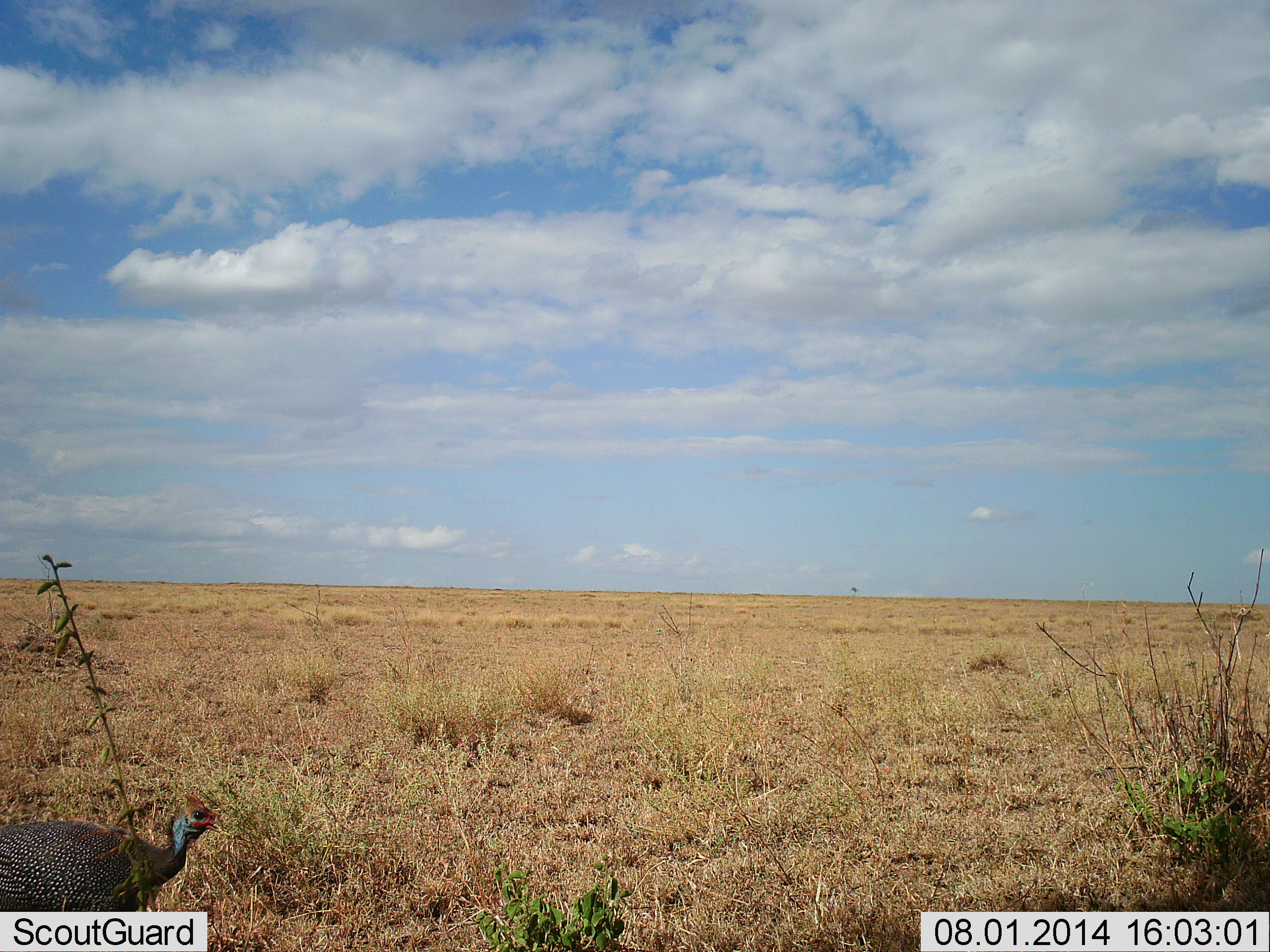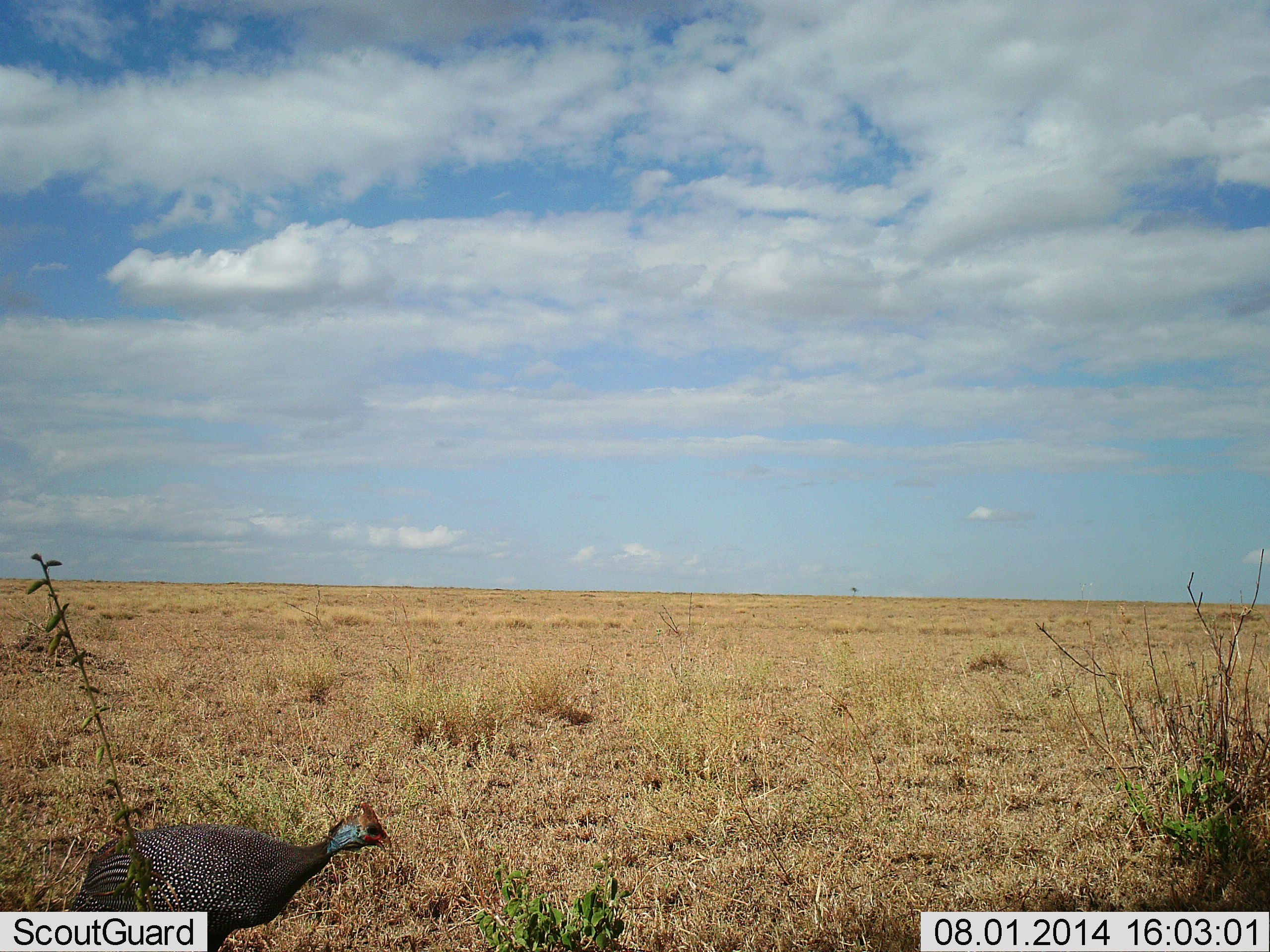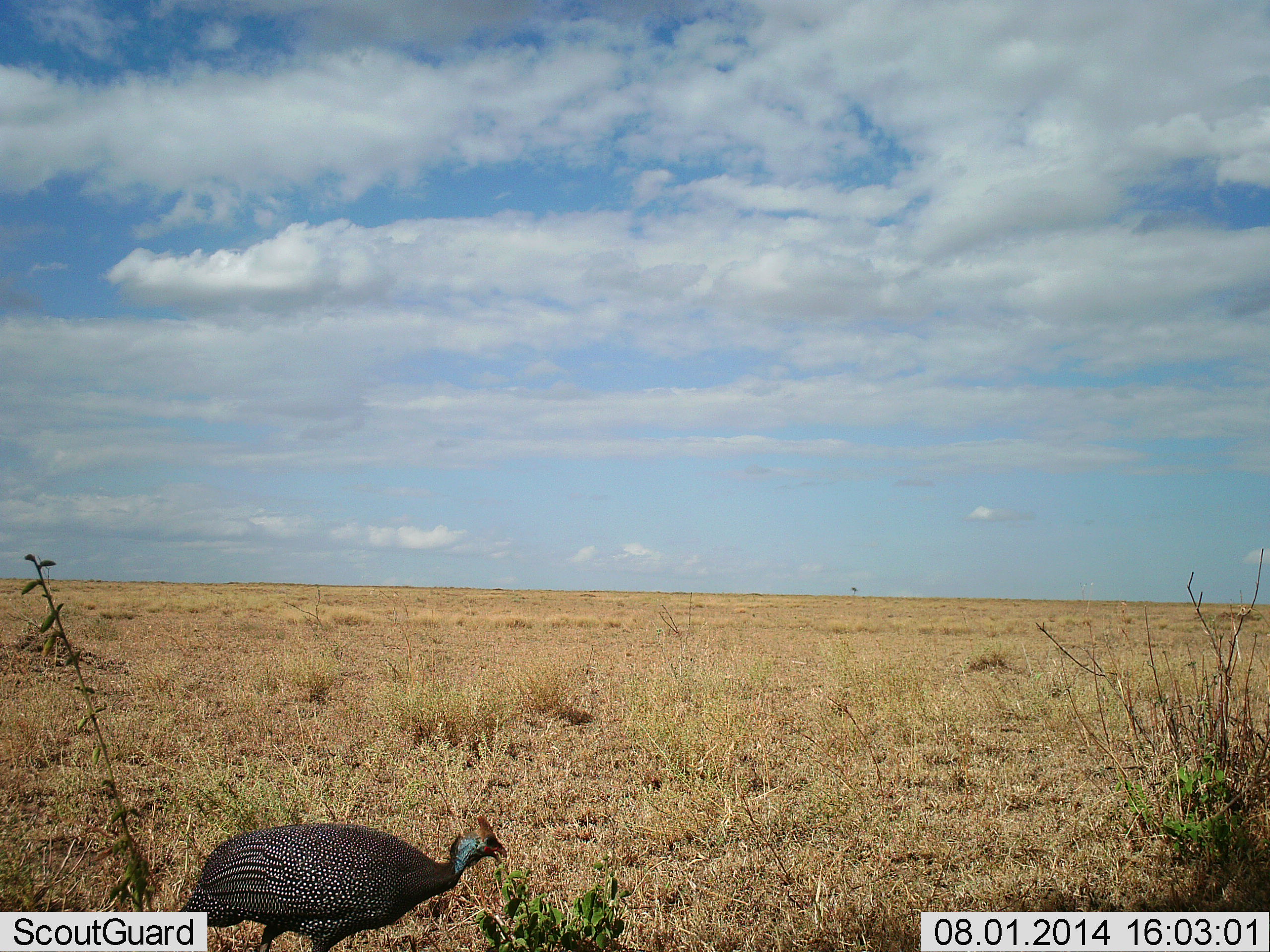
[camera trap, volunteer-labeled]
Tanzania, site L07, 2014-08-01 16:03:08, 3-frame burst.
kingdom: Animalia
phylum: Chordata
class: Aves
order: Galliformes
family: Numididae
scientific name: Numididae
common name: guinea fowl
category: guineafowl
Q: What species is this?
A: Guineafowl (guinea fowl) (Numididae).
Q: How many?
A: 1.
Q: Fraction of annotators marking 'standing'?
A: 10%.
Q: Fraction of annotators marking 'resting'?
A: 0%.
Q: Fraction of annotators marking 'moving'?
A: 90%.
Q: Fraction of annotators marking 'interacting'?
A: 0%.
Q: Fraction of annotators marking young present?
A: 0%.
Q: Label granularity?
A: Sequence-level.